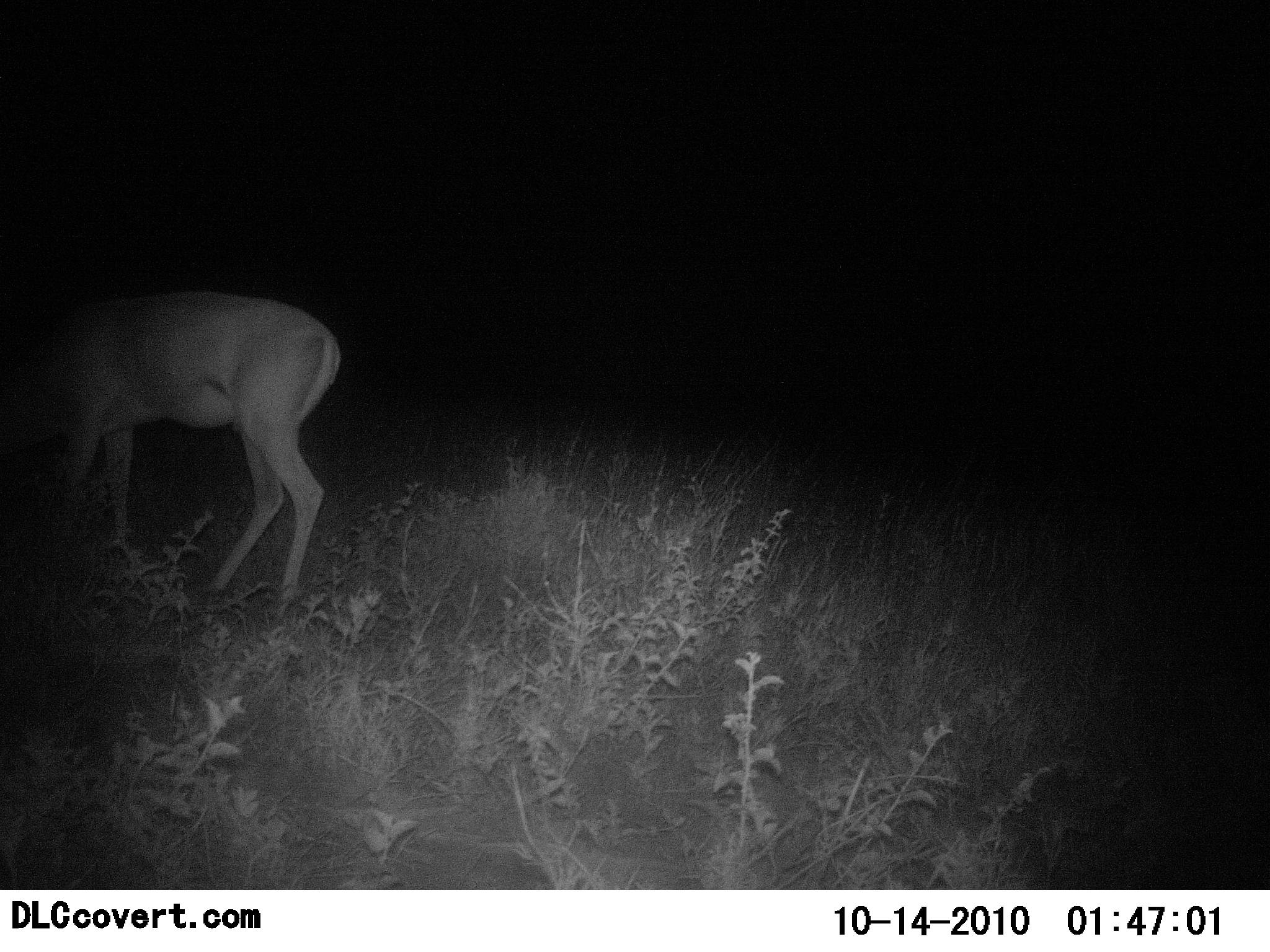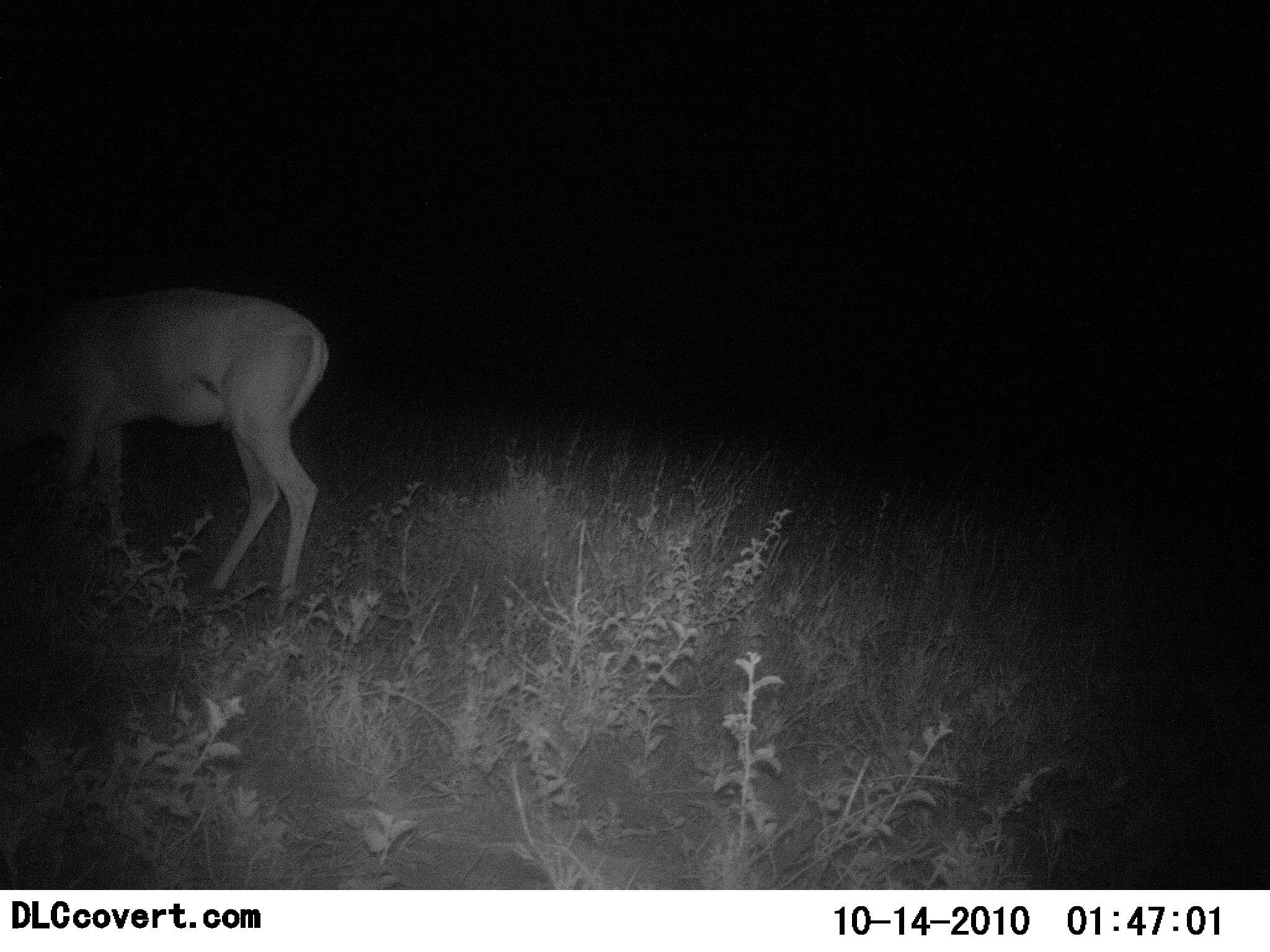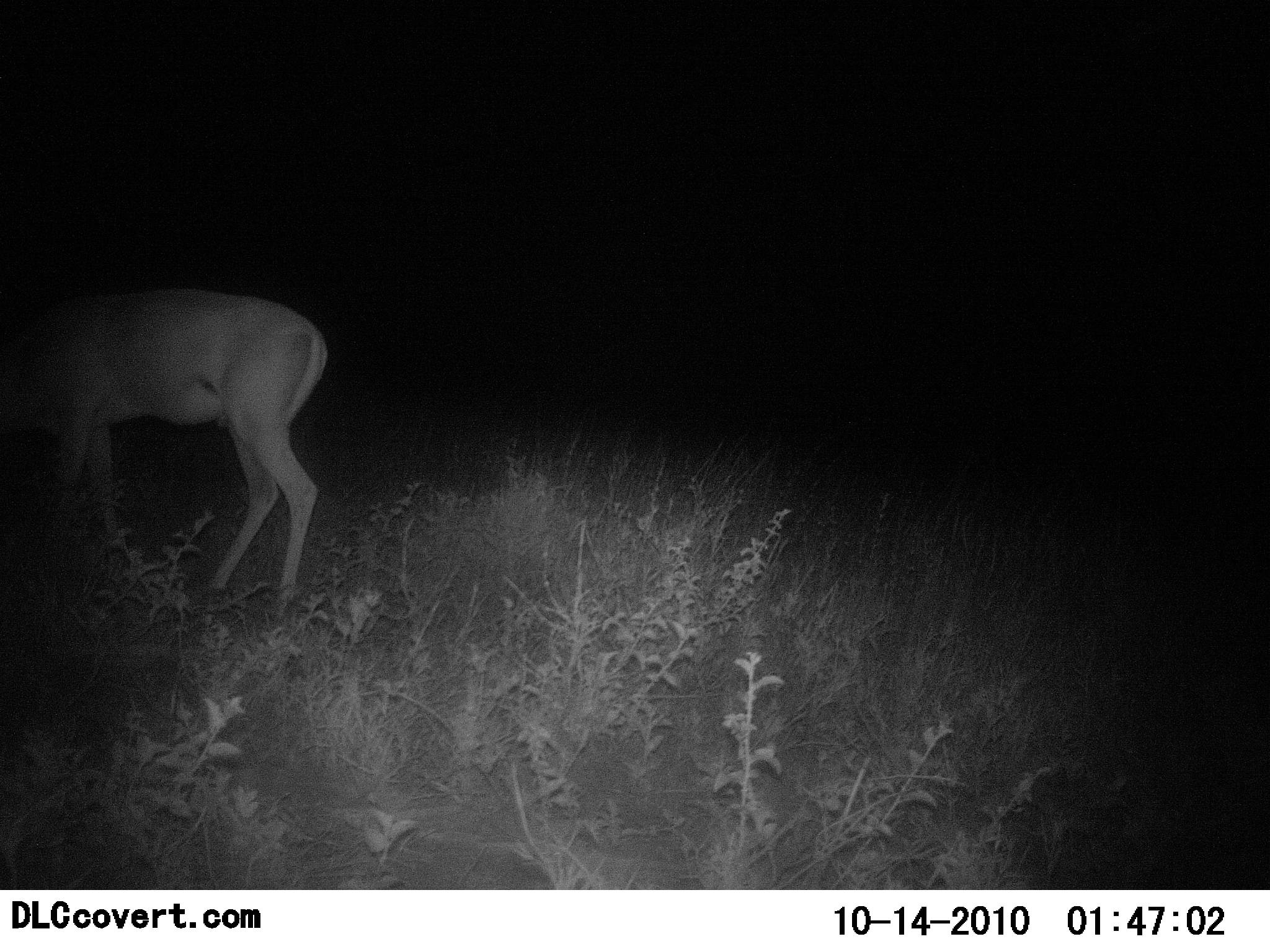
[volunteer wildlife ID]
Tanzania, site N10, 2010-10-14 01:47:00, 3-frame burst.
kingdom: Animalia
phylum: Chordata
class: Mammalia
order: Artiodactyla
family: Bovidae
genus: Nanger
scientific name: Nanger granti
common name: grant's gazelle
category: gazellegrants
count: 1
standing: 56%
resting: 0%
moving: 0%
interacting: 0%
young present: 0%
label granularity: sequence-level